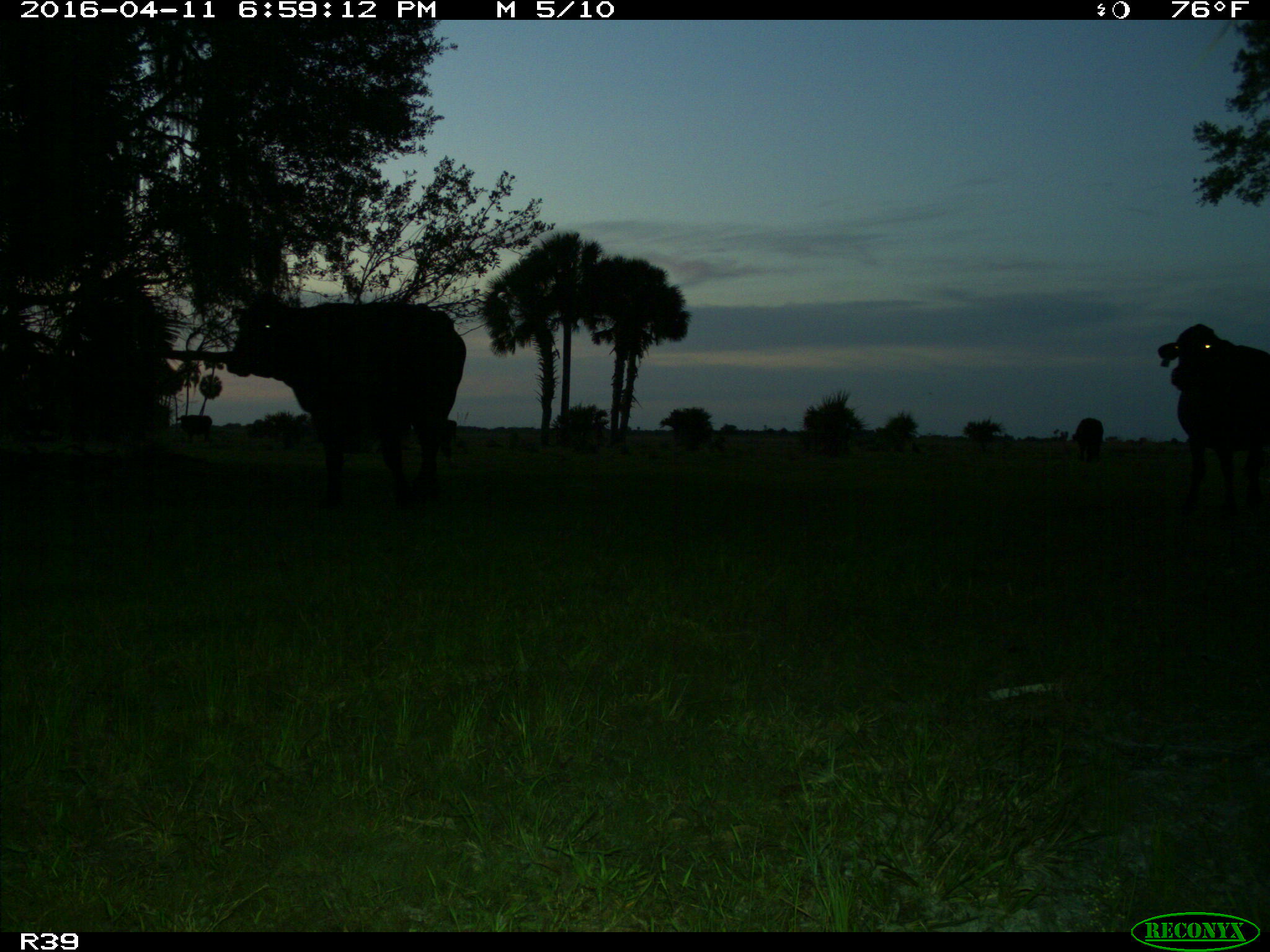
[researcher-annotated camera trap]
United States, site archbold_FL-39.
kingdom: Animalia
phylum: Chordata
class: Mammalia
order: Artiodactyla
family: Bovidae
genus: Bos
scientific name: Bos taurus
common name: domestic cow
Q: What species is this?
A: Bos taurus (domestic cow).